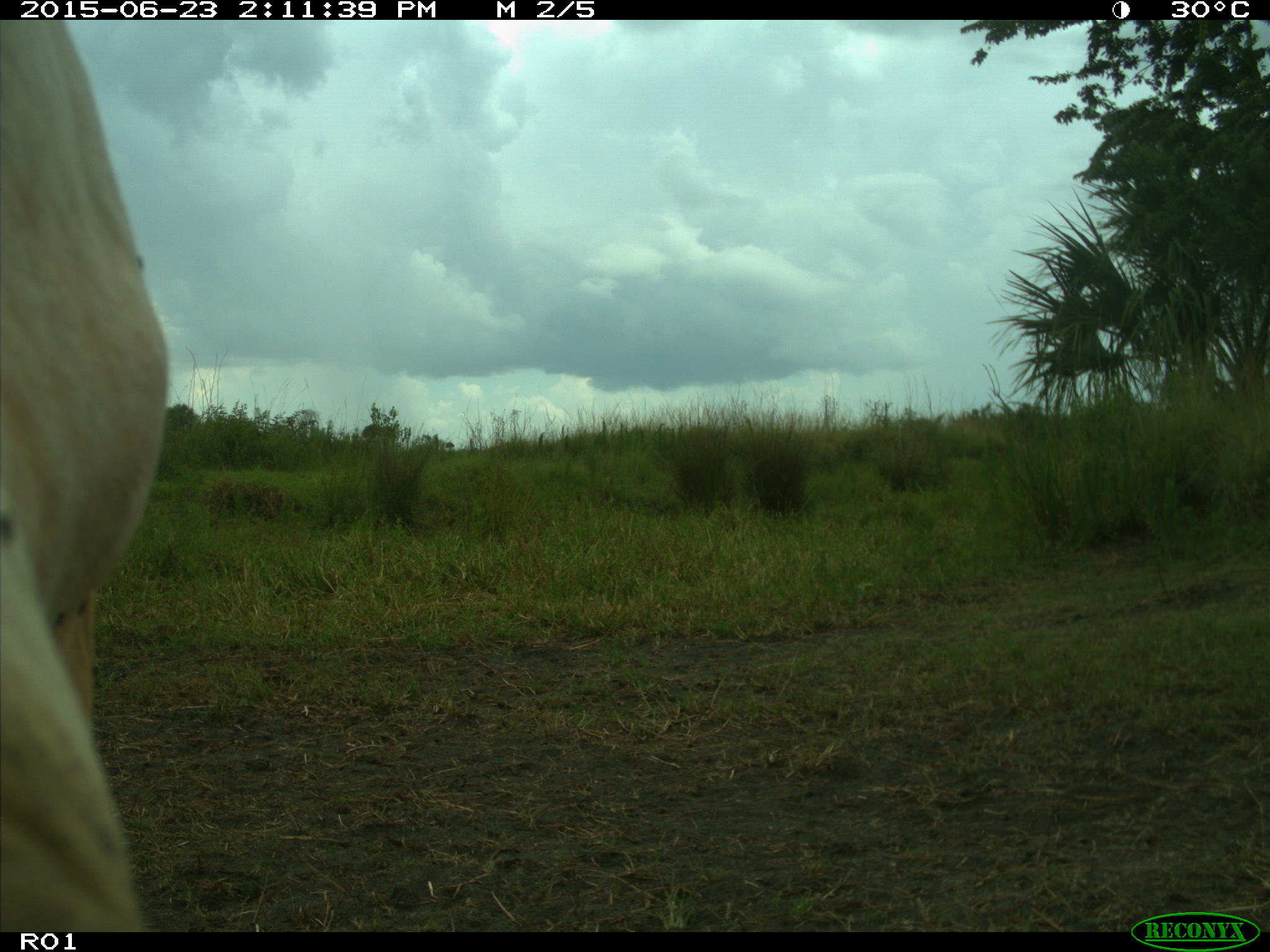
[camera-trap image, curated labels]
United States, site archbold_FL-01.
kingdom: Animalia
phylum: Chordata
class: Mammalia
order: Artiodactyla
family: Bovidae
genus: Bos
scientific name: Bos taurus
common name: domestic cow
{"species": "Bos taurus (domestic cow)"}